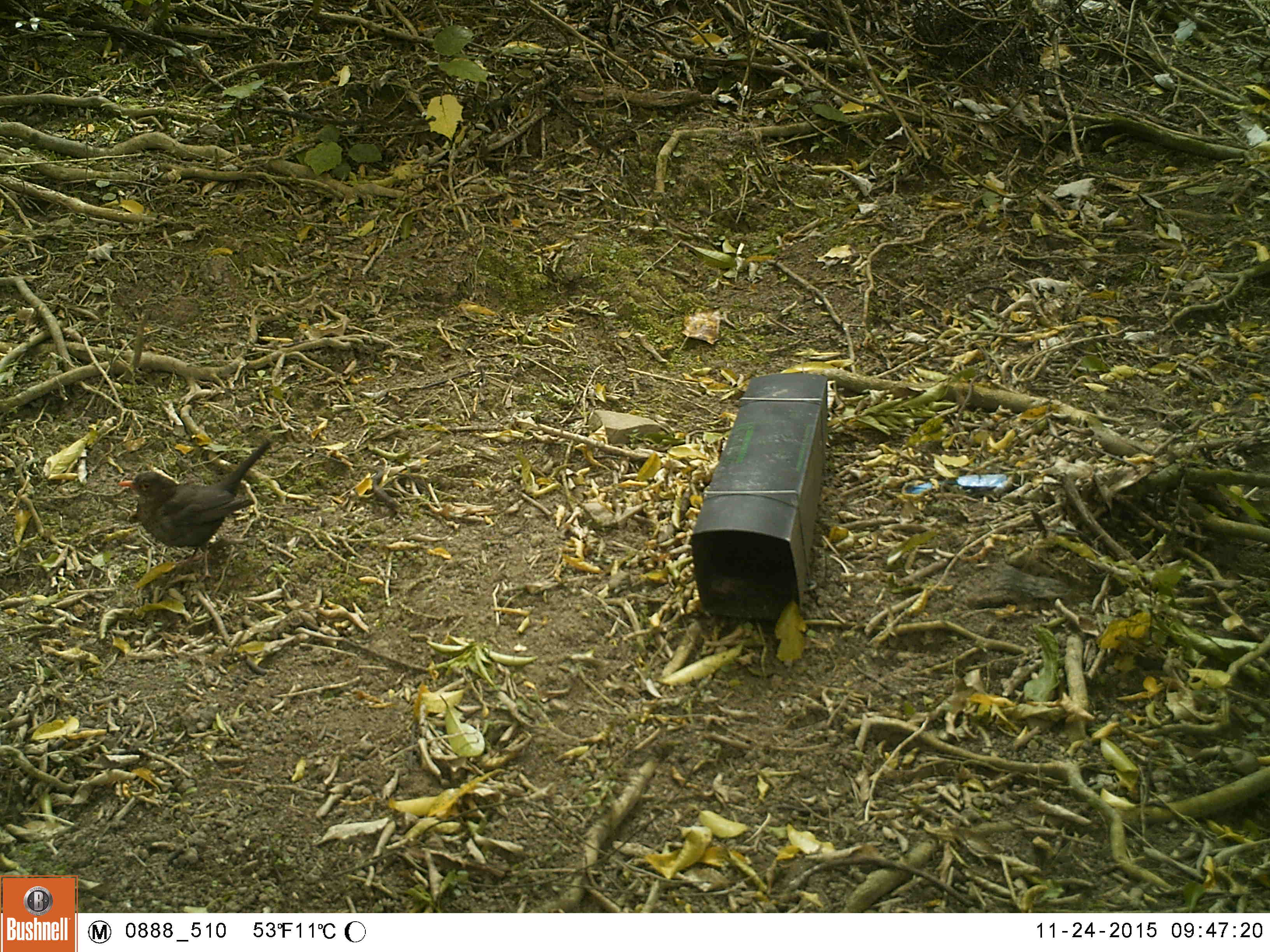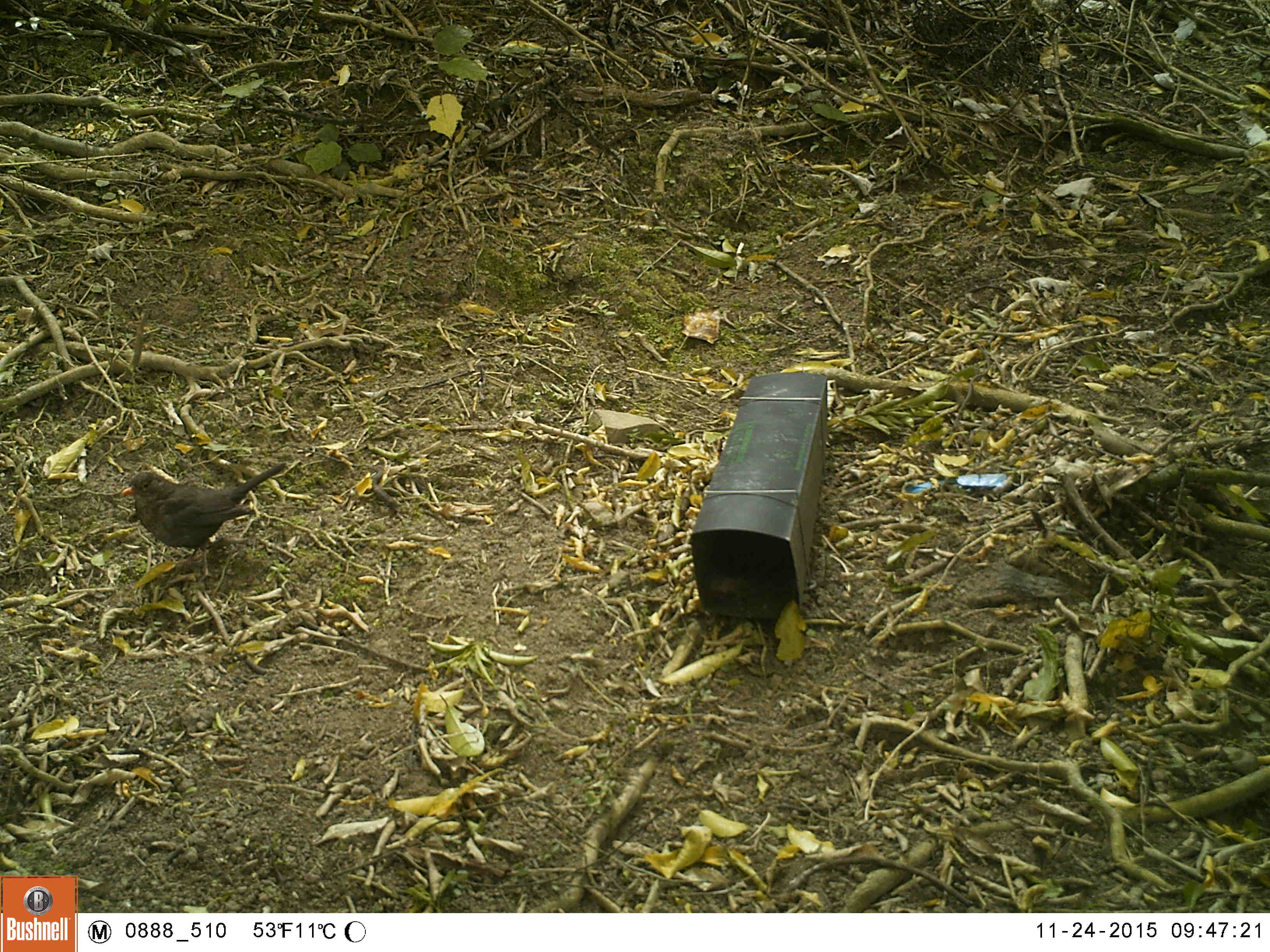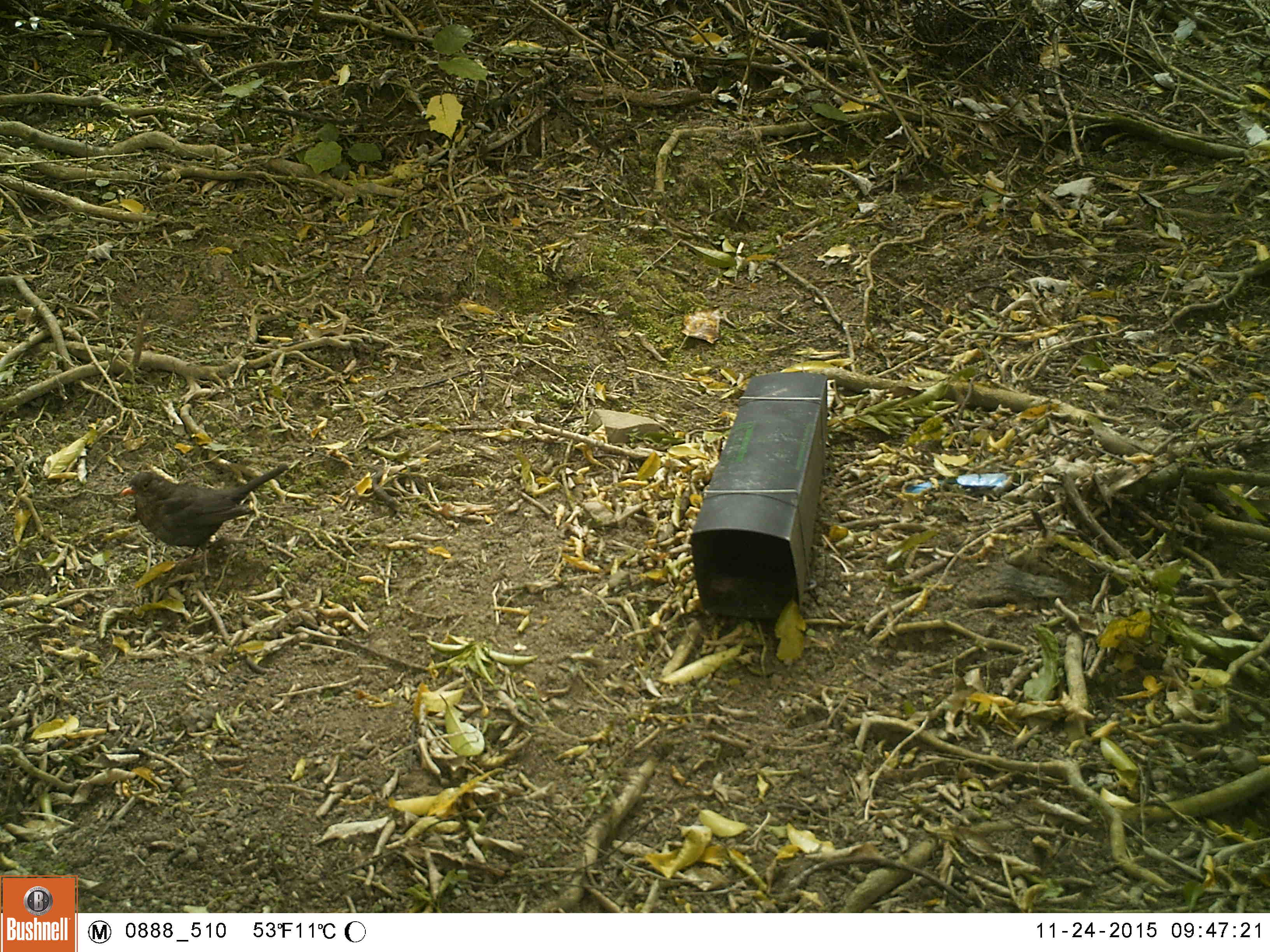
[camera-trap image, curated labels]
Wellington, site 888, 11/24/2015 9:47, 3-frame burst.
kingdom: Animalia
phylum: Chordata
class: Aves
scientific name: Aves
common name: bird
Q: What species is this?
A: Bird (Aves).